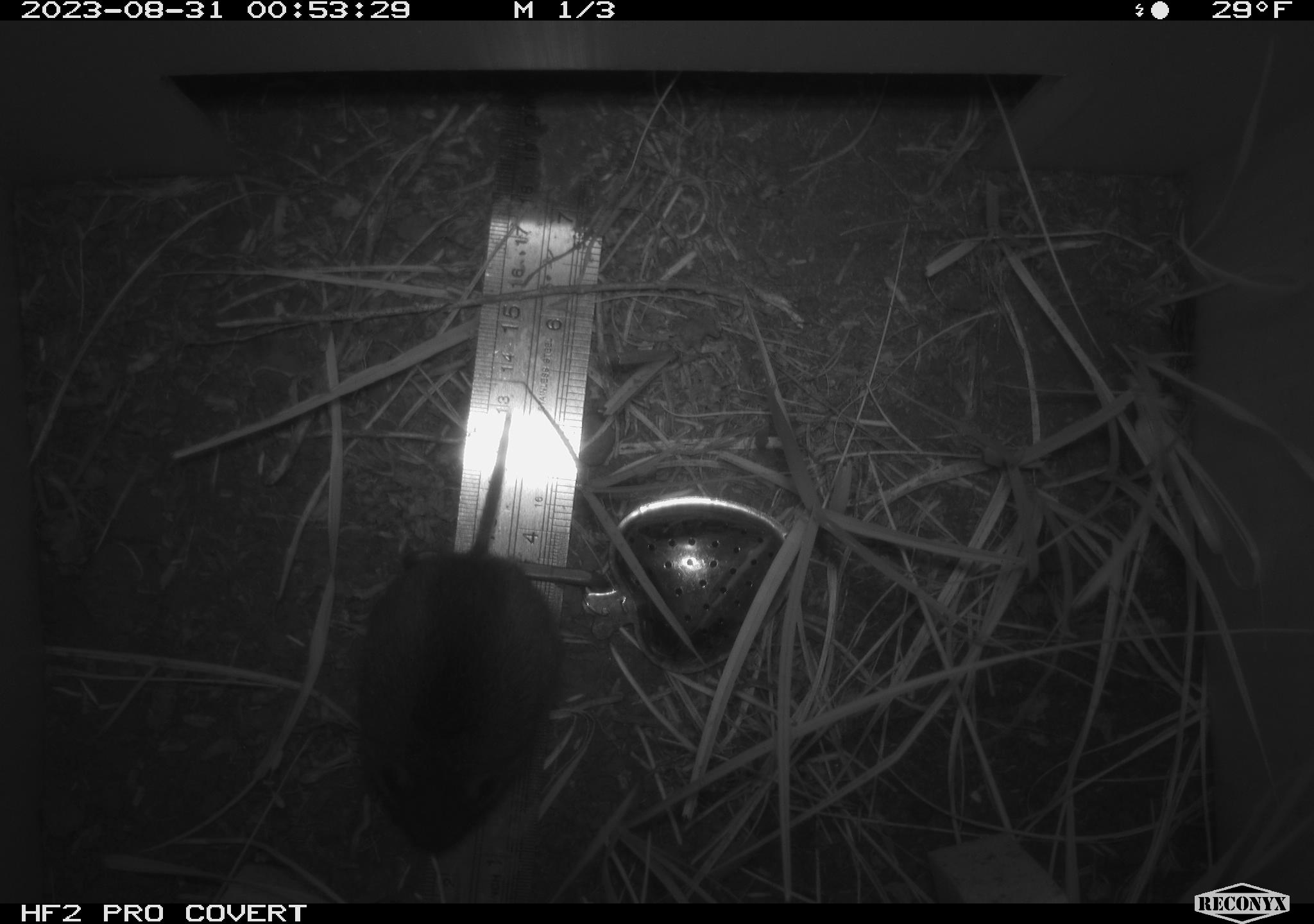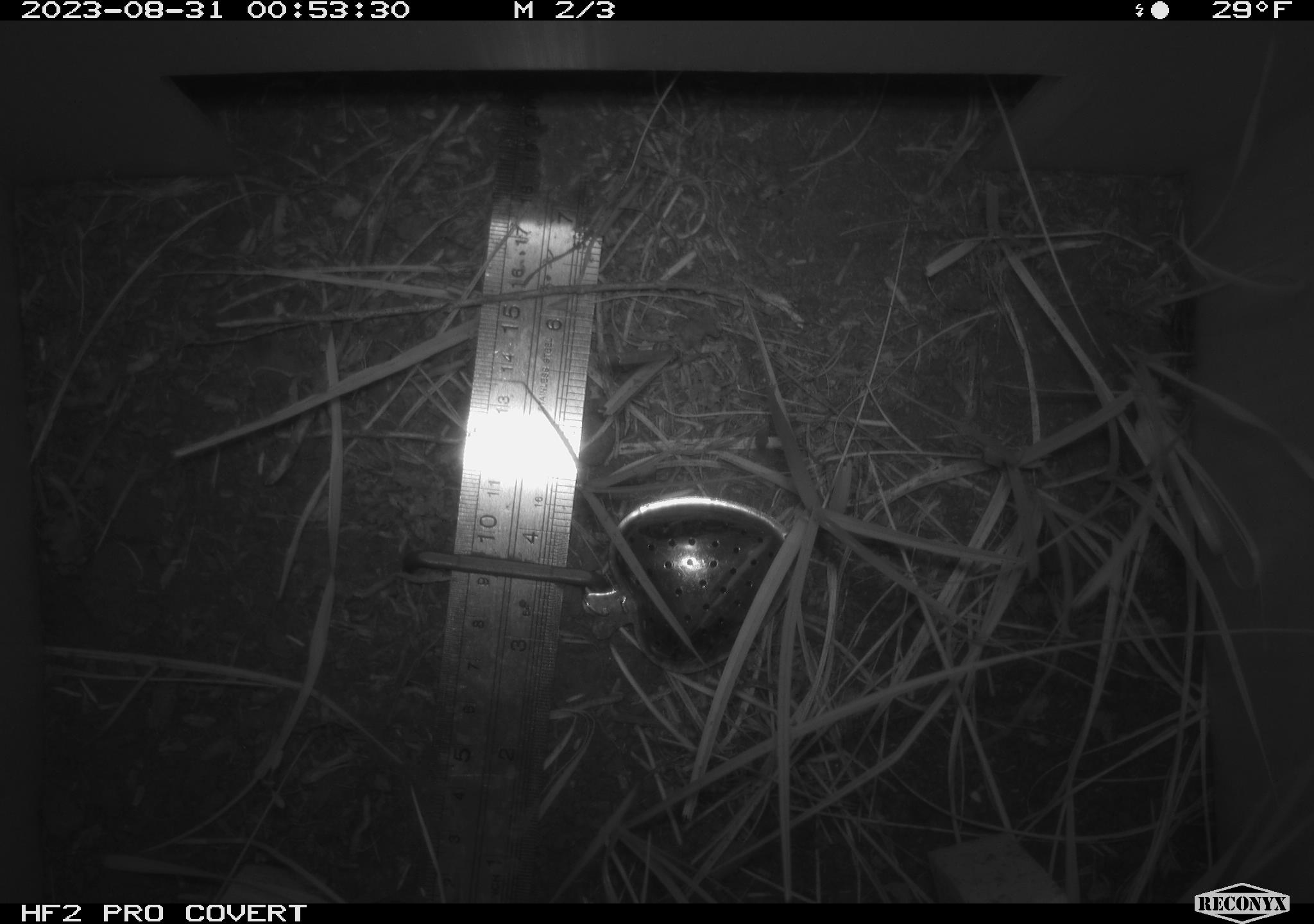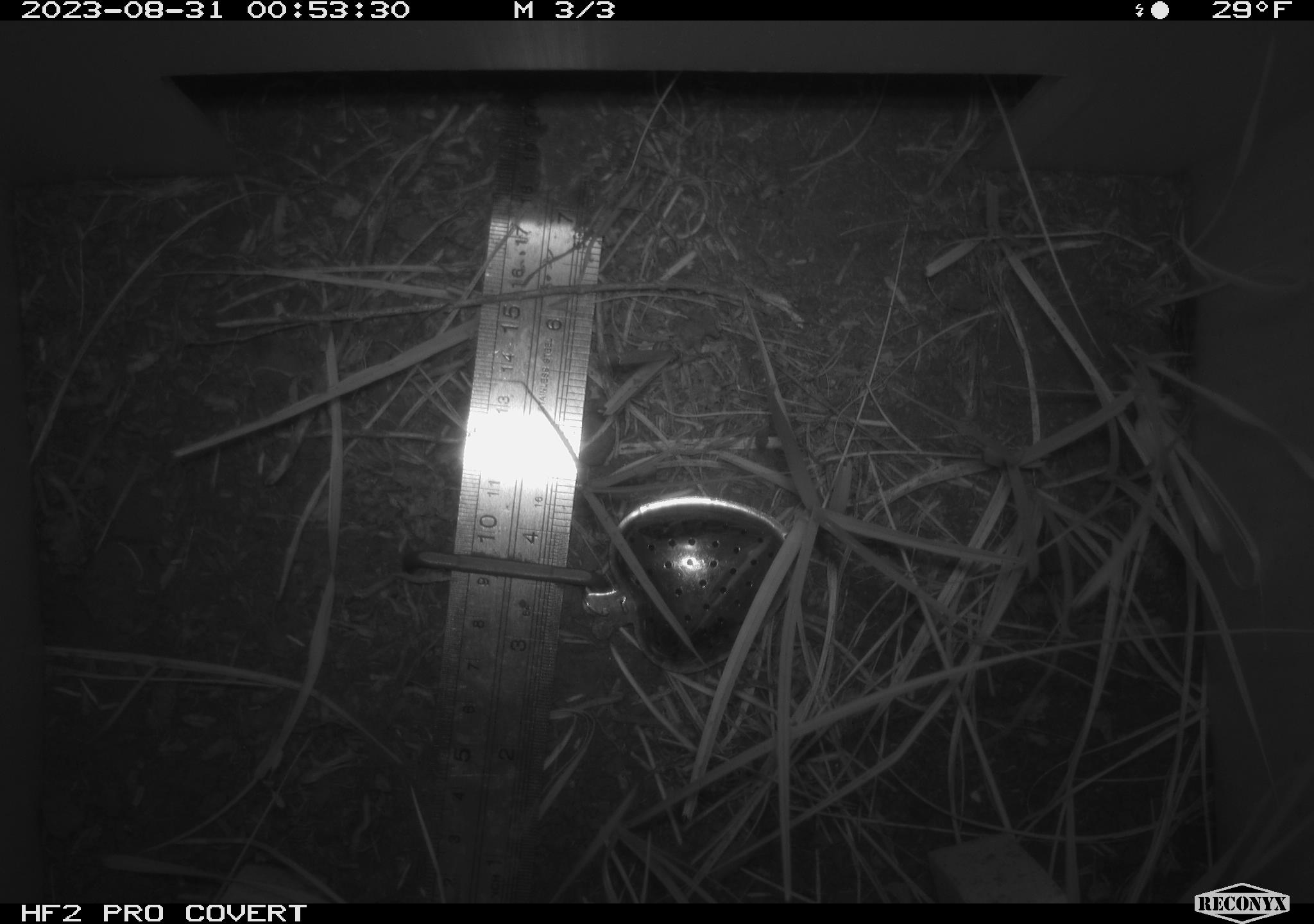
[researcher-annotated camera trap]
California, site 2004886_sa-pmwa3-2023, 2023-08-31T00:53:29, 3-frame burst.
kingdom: Animalia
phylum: Chordata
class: Mammalia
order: Rodentia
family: Cricetidae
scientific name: Cricetidae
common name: hamsters, voles, lemmings, and allies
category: cricetidae family